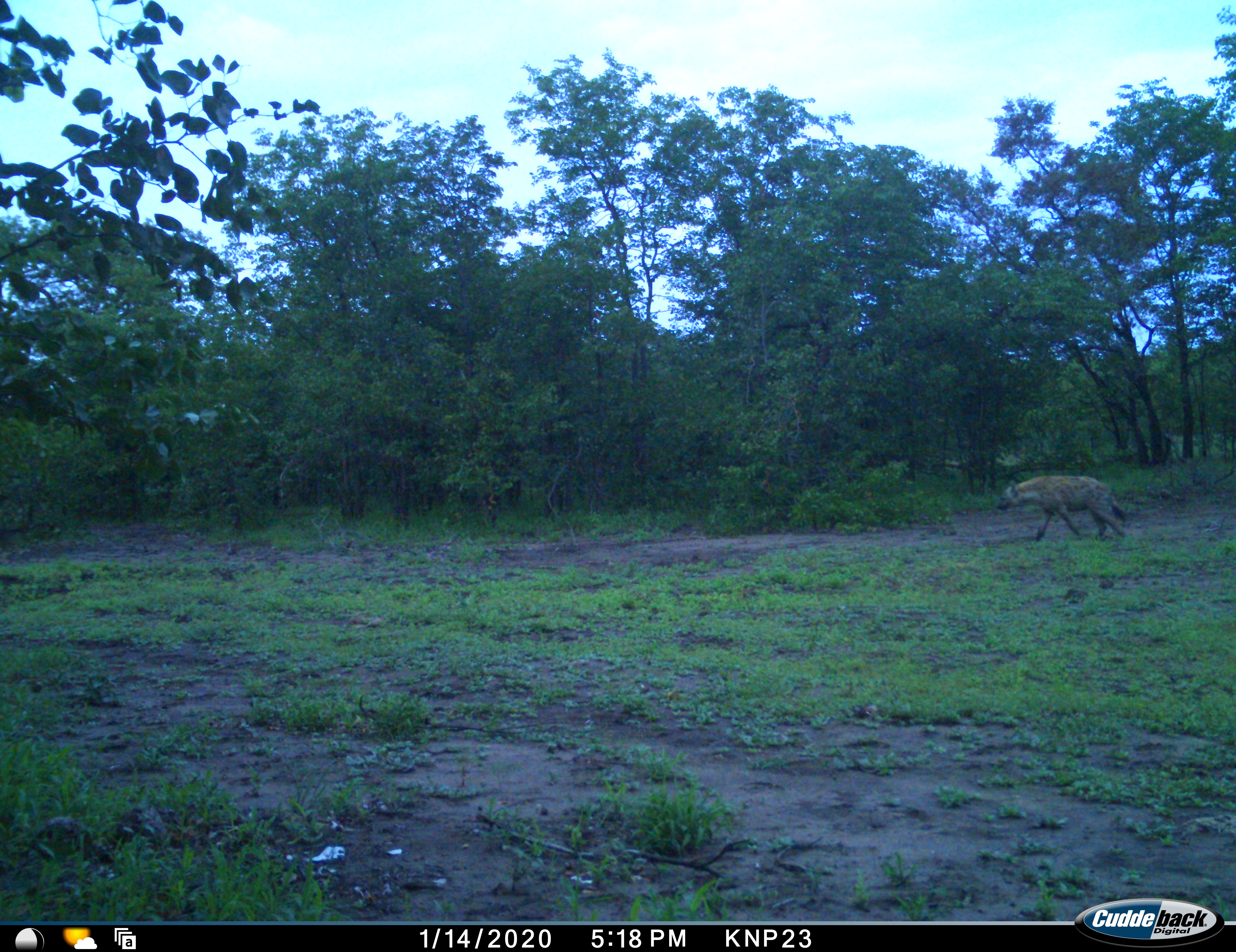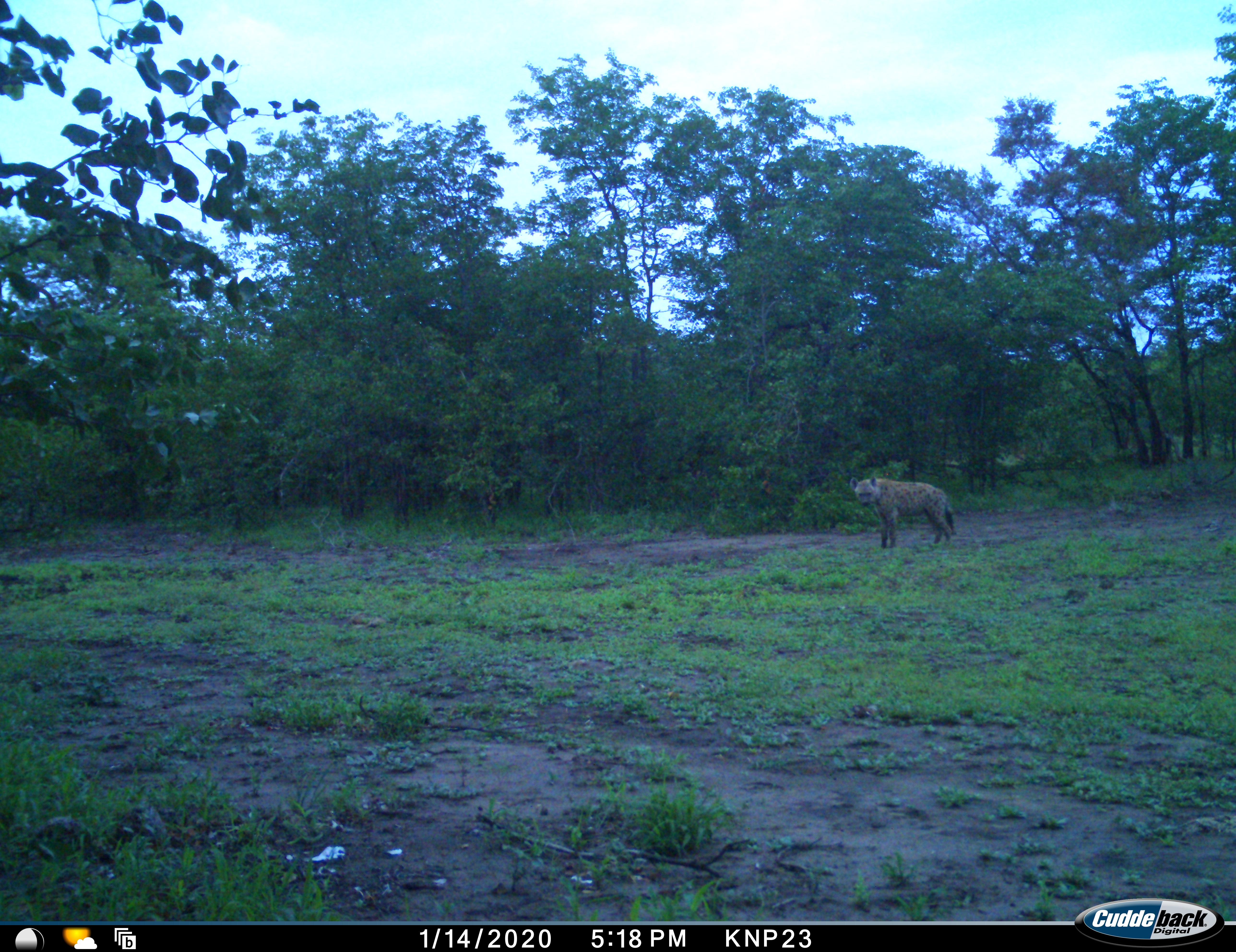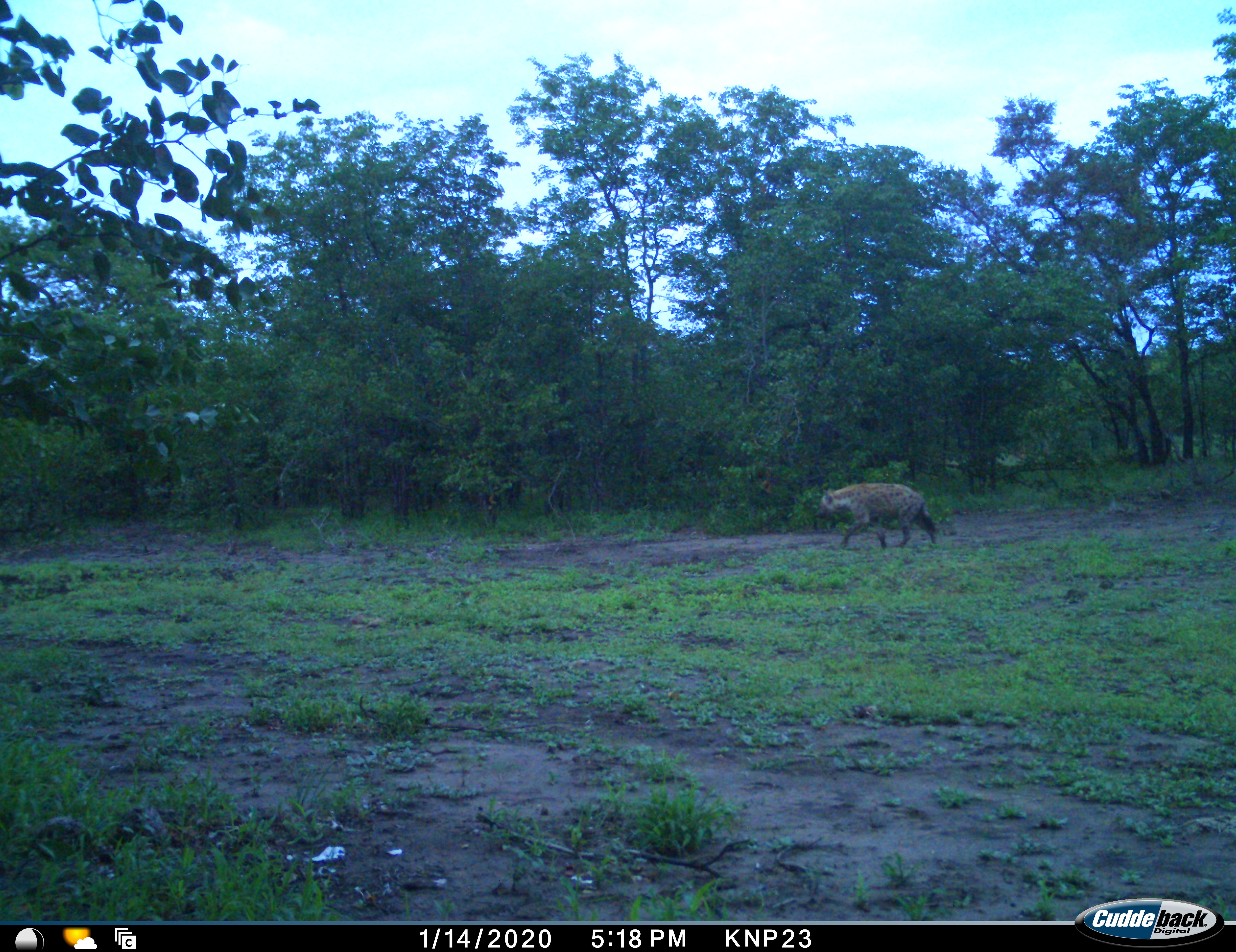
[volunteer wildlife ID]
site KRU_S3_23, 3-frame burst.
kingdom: Animalia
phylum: Chordata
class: Mammalia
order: Carnivora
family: Hyaenidae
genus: Crocuta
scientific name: Crocuta crocuta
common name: spotted hyena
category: hyenaspotted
Hyenaspotted (spotted hyena) (Crocuta crocuta), count 1. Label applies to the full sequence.